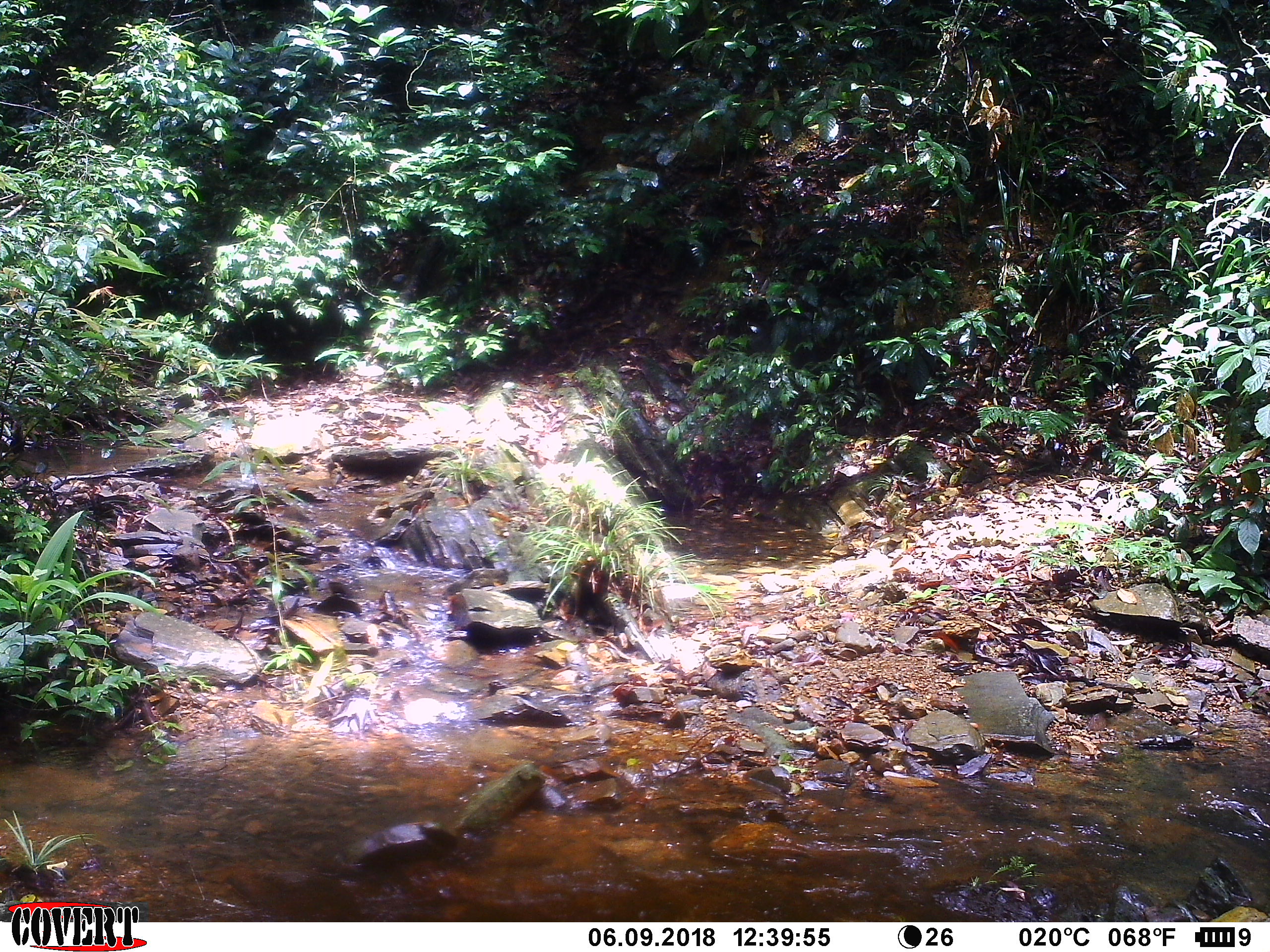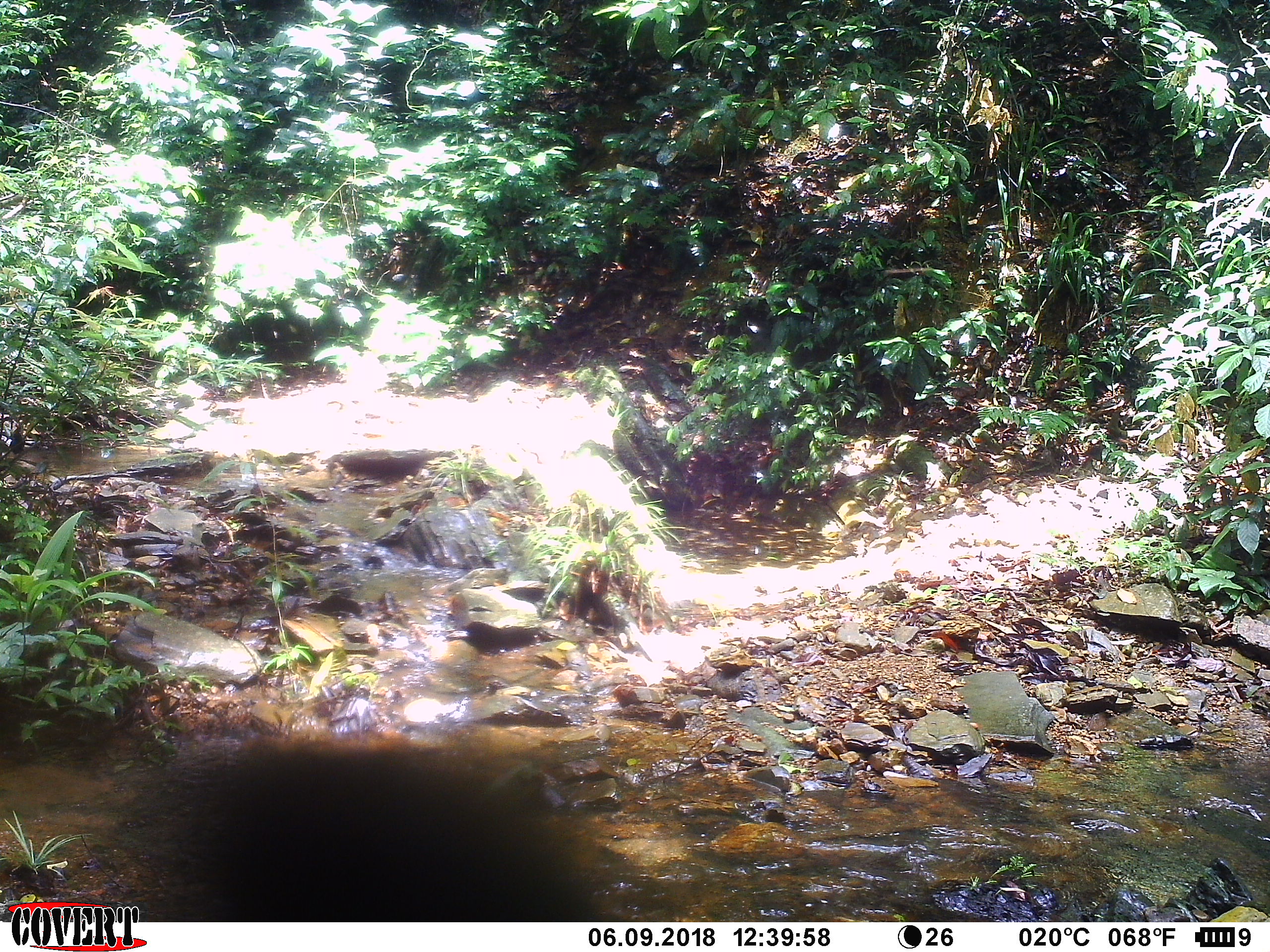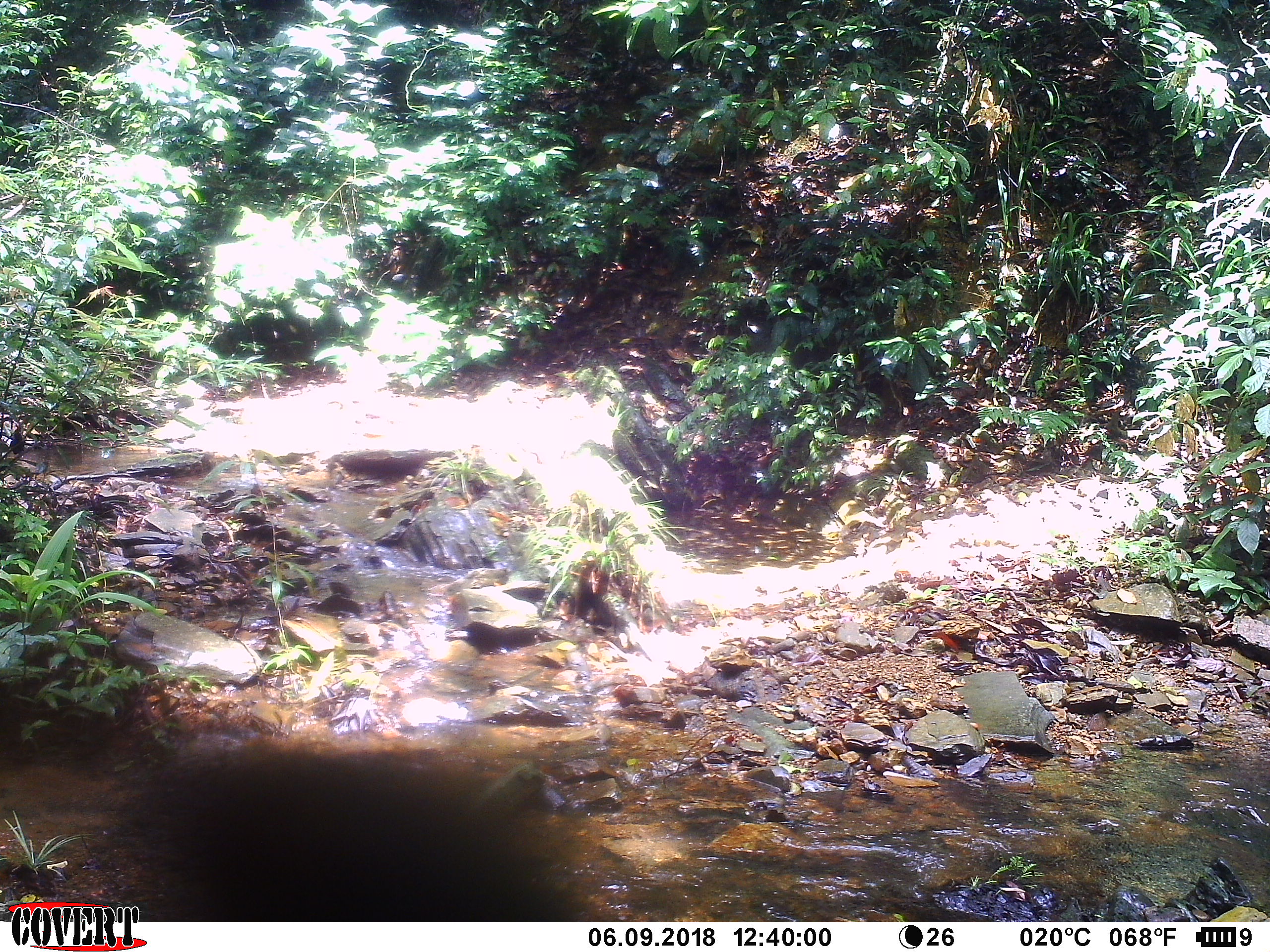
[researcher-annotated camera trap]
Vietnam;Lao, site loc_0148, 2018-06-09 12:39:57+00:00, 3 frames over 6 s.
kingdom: Animalia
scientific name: Animalia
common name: animal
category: unidentified animal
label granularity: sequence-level